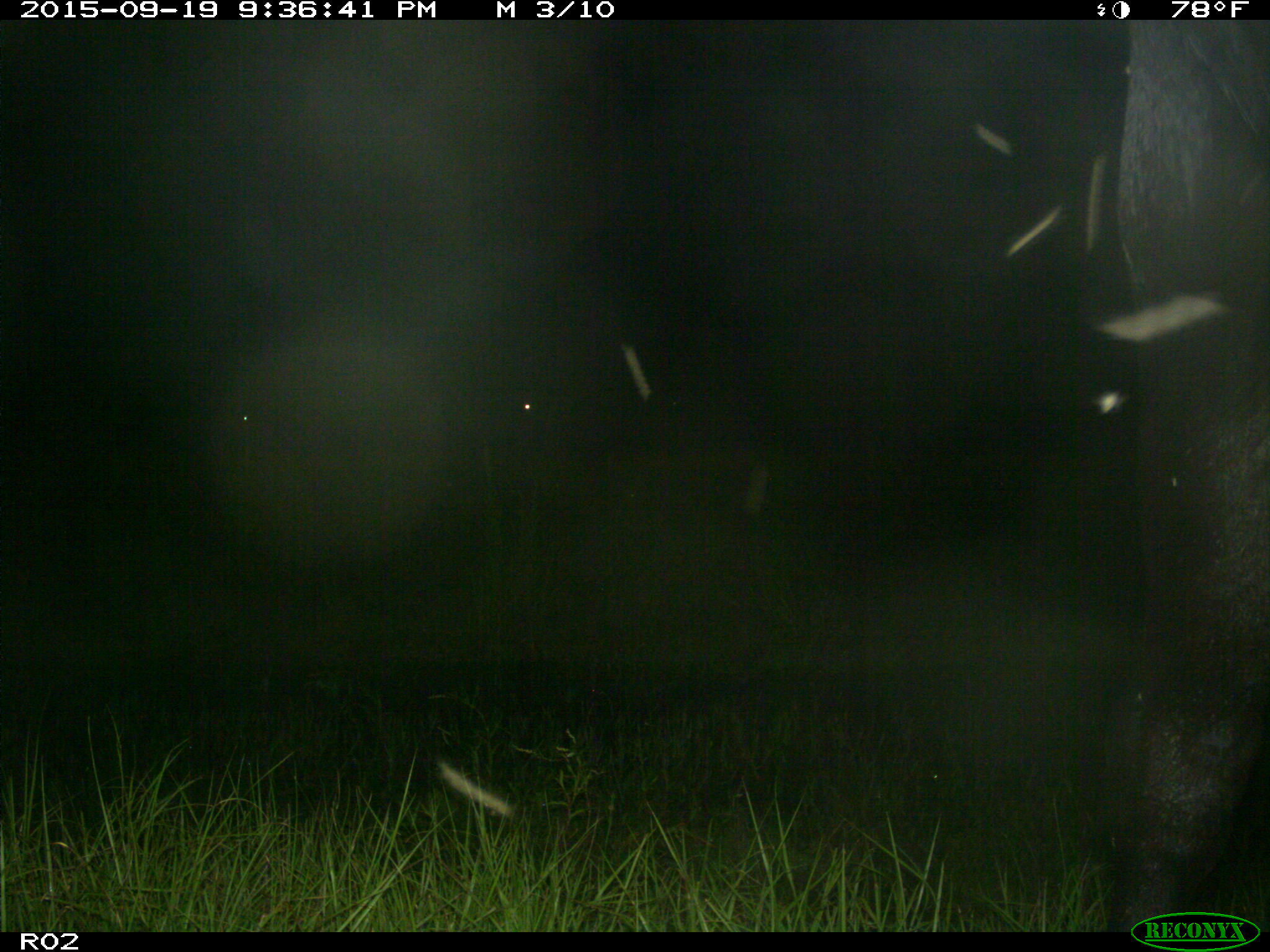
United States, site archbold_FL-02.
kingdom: Animalia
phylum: Chordata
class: Mammalia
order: Artiodactyla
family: Bovidae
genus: Bos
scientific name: Bos taurus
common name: domestic cow